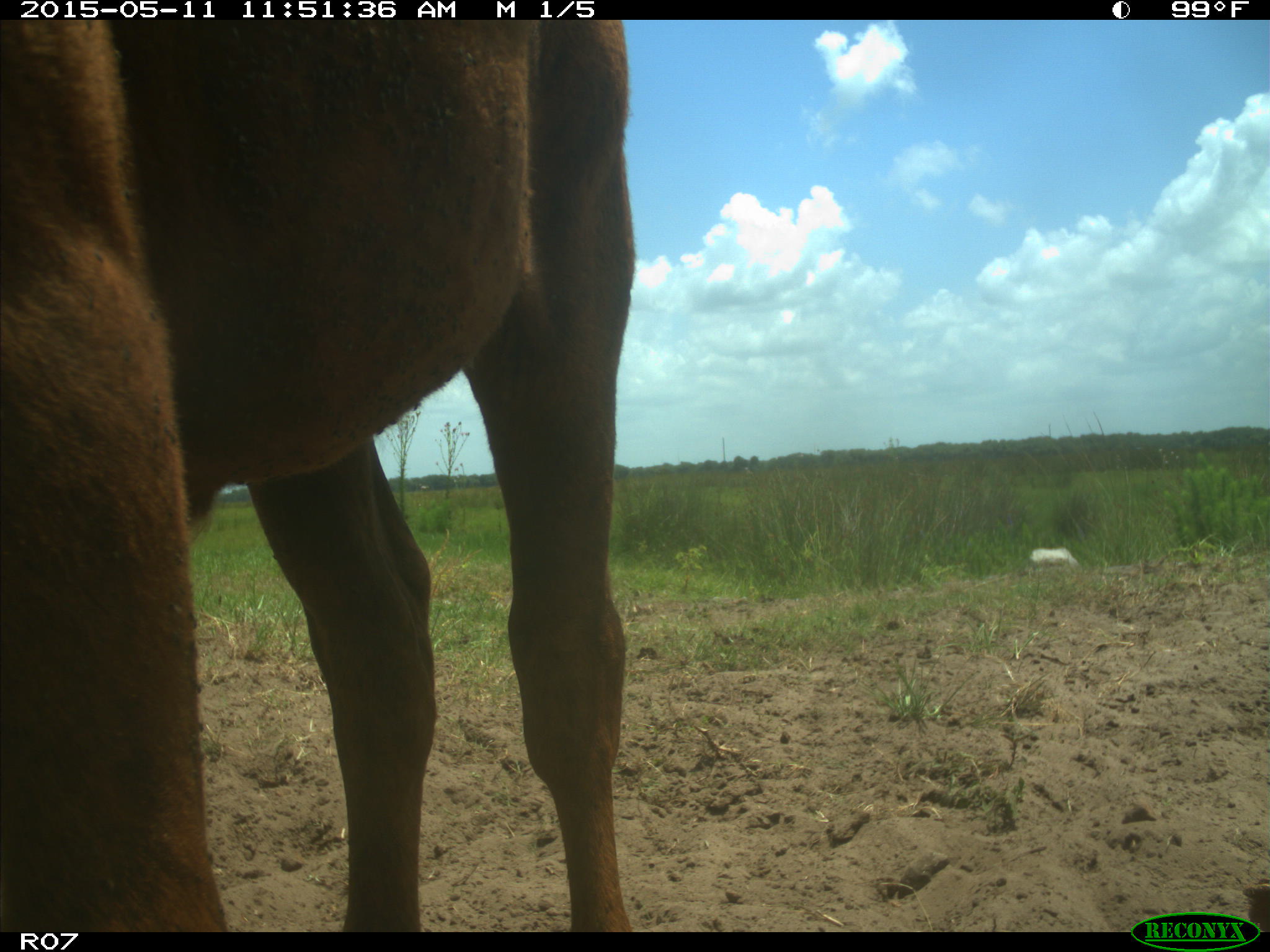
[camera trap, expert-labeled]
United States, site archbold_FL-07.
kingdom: Animalia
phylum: Chordata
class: Mammalia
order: Artiodactyla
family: Bovidae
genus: Bos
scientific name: Bos taurus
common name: domestic cow